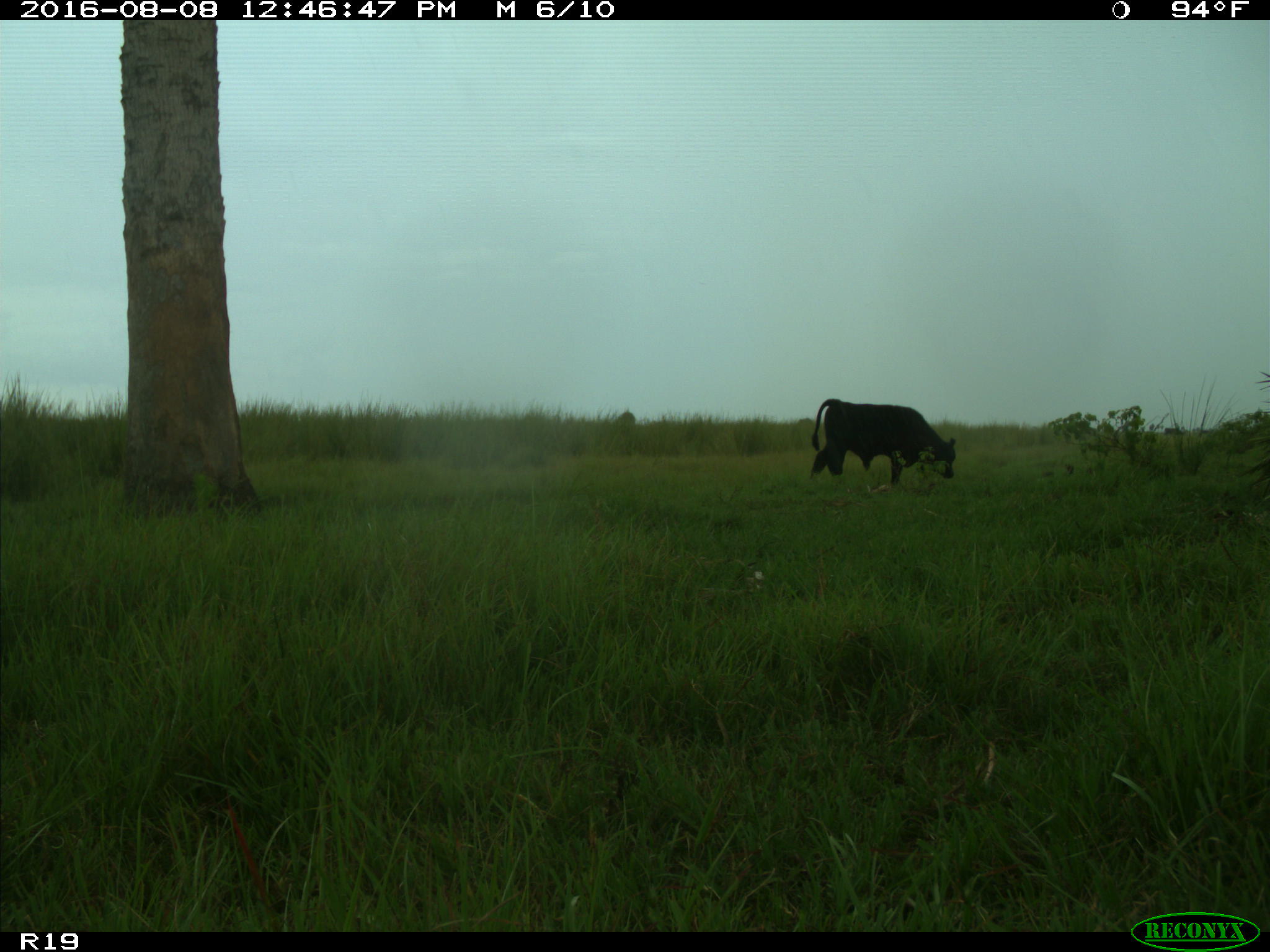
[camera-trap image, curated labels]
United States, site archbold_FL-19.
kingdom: Animalia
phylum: Chordata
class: Mammalia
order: Artiodactyla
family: Bovidae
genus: Bos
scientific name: Bos taurus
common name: domestic cow